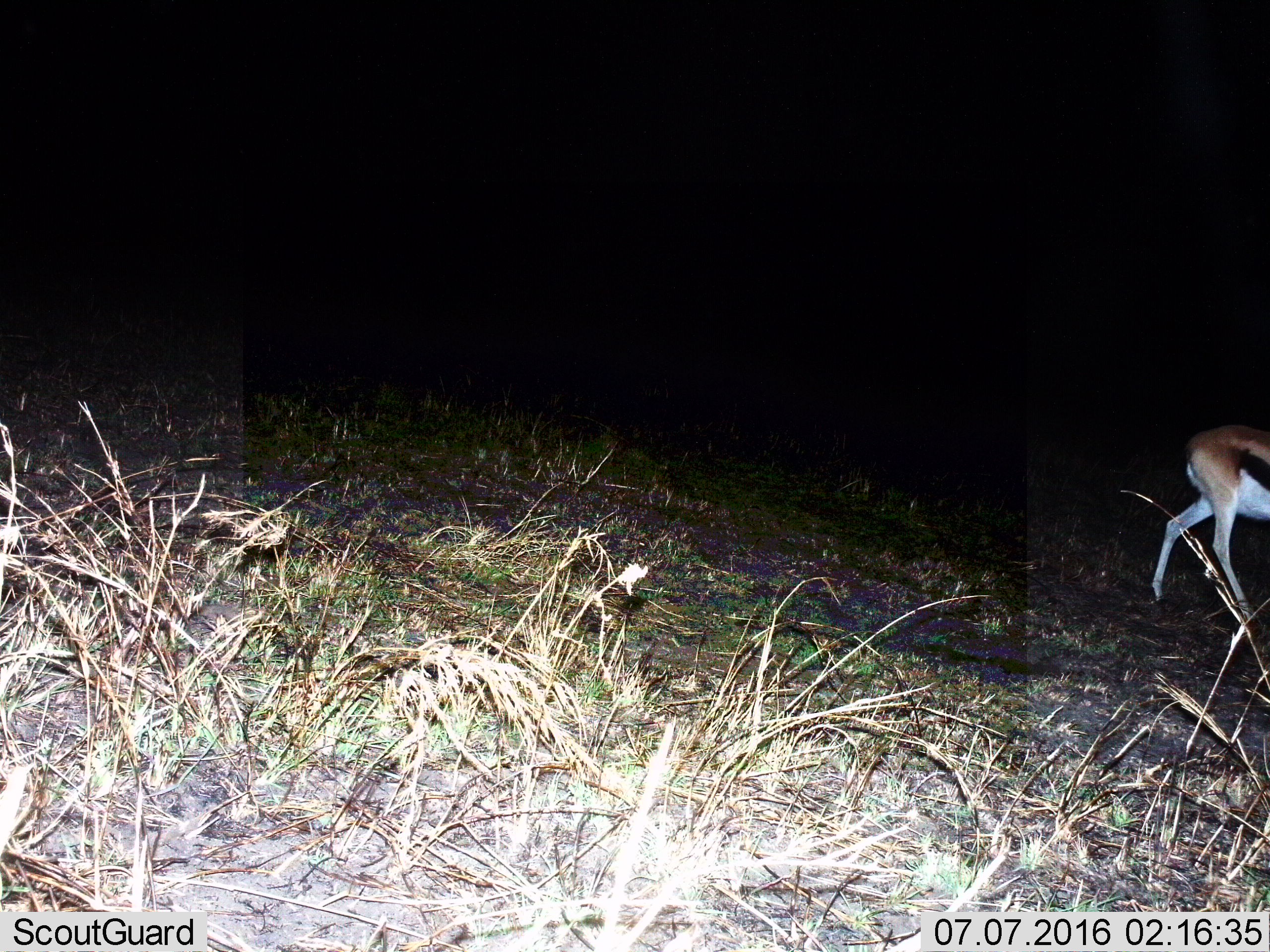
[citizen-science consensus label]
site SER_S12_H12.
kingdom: Animalia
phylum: Chordata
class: Mammalia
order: Artiodactyla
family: Bovidae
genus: Eudorcas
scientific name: Eudorcas thomsonii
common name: thomson's gazelle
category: gazellethomsons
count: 1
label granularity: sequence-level